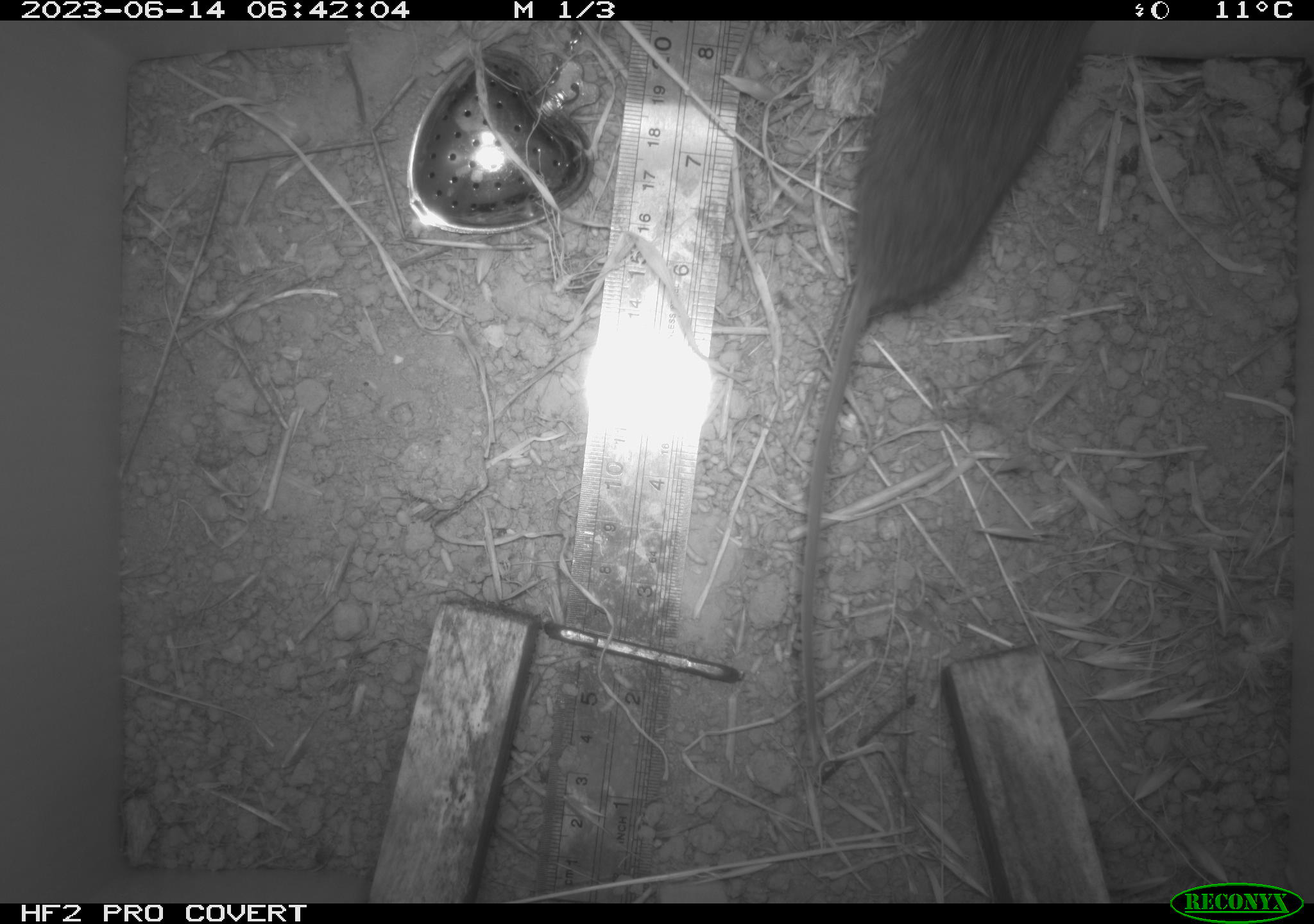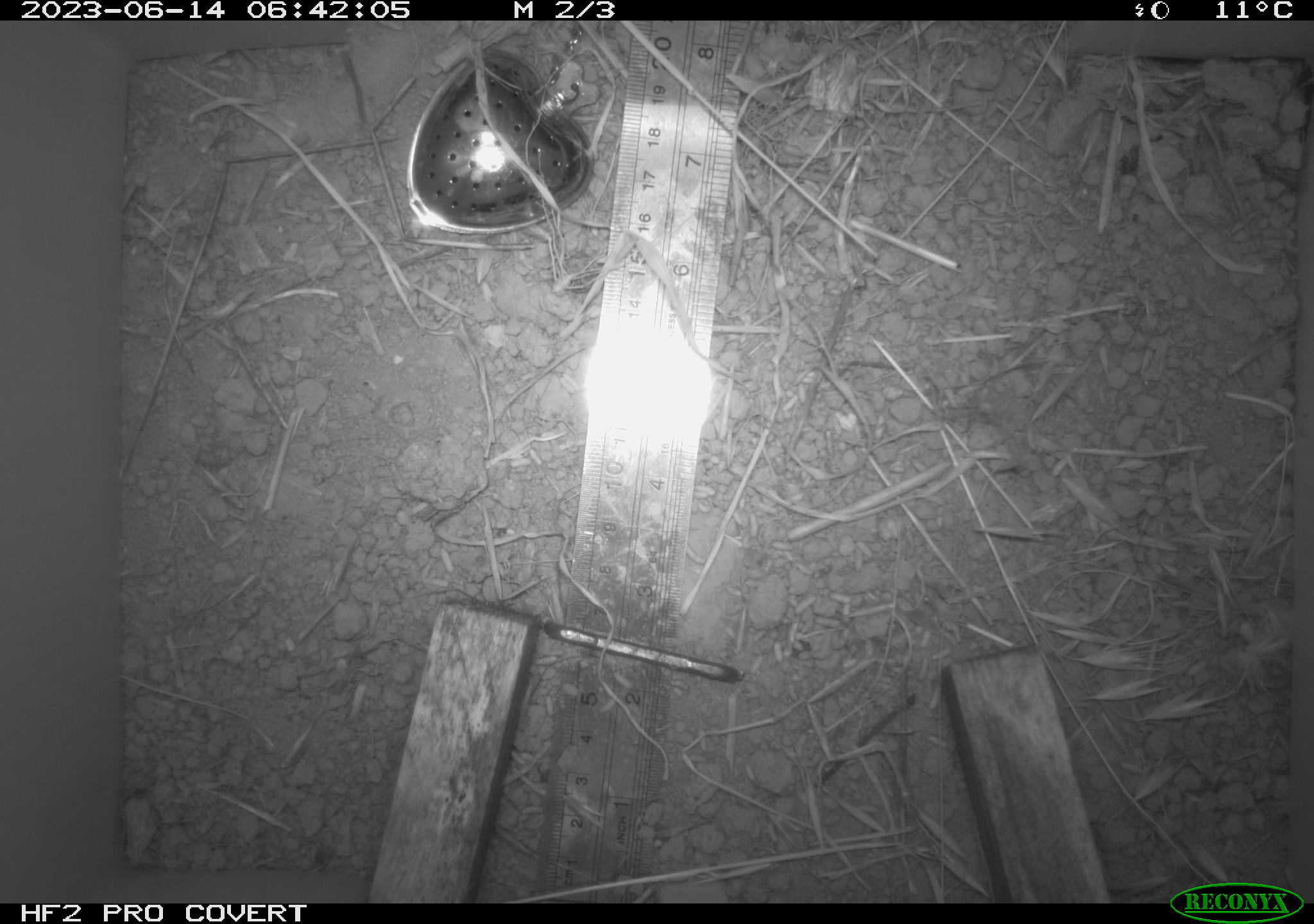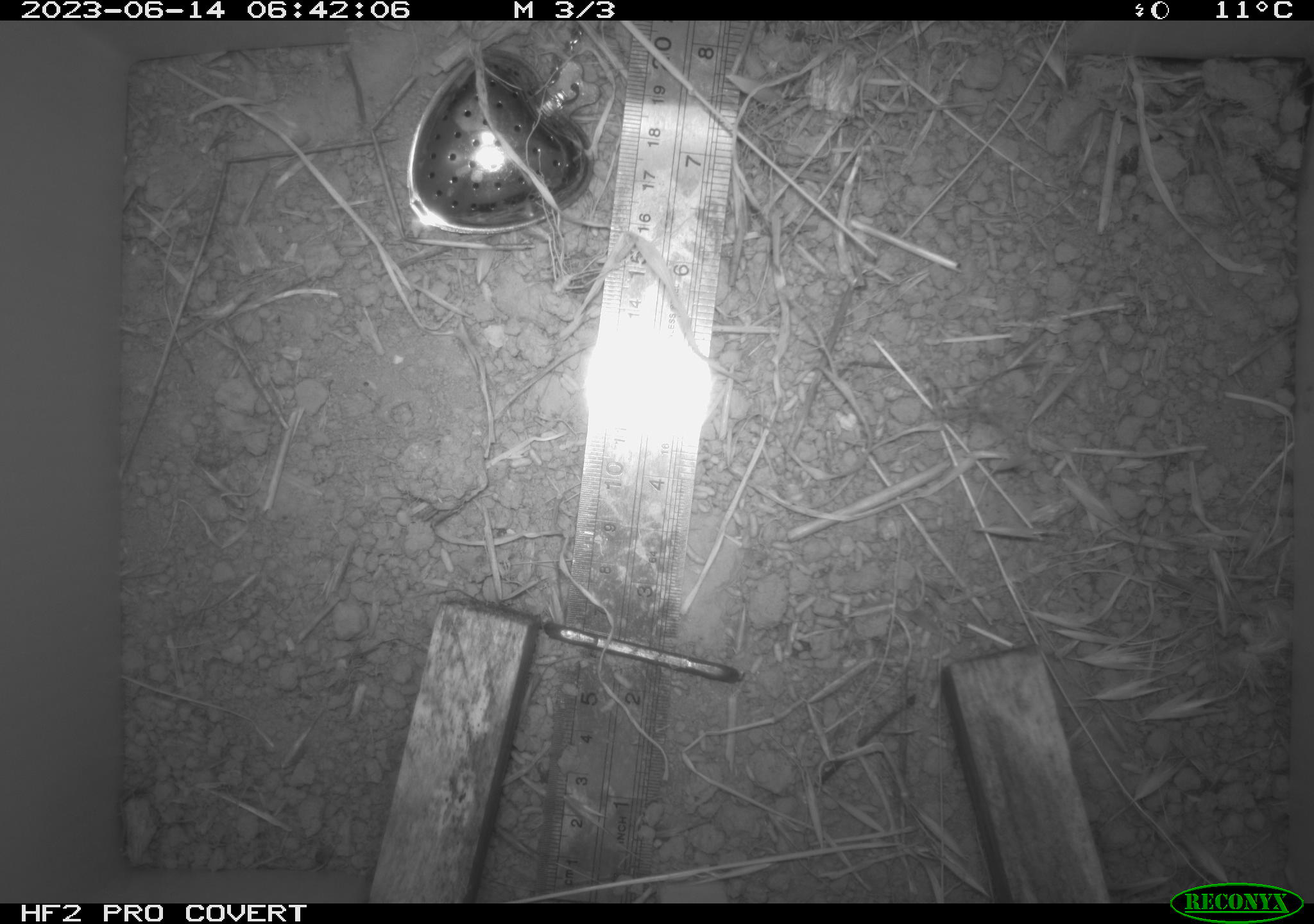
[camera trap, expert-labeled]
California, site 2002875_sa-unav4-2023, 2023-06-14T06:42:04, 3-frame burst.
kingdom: Animalia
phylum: Chordata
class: Mammalia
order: Rodentia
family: Cricetidae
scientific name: Arvicolinae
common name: voles, lemmings, and muskrats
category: arvicolinae subfamily